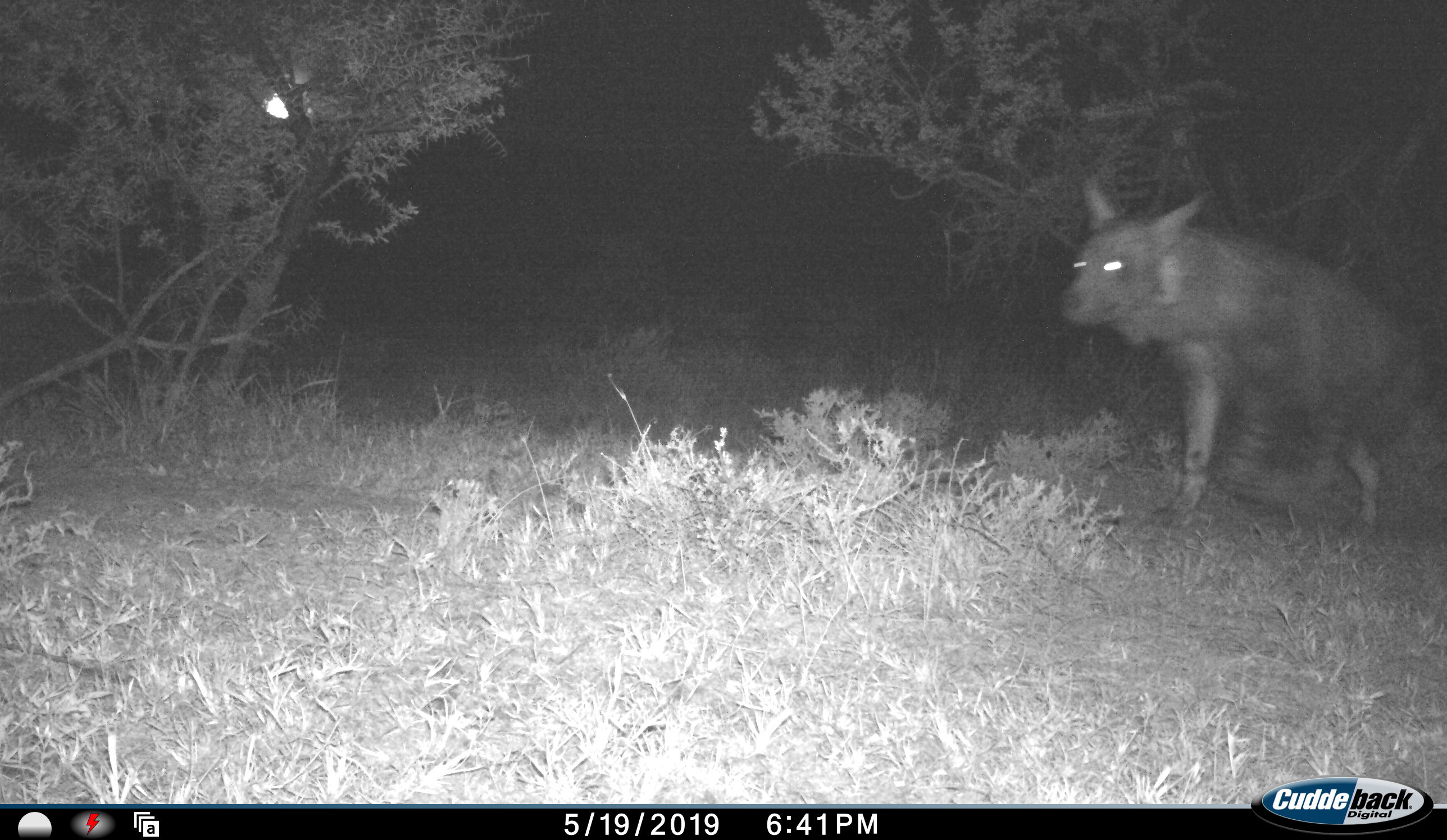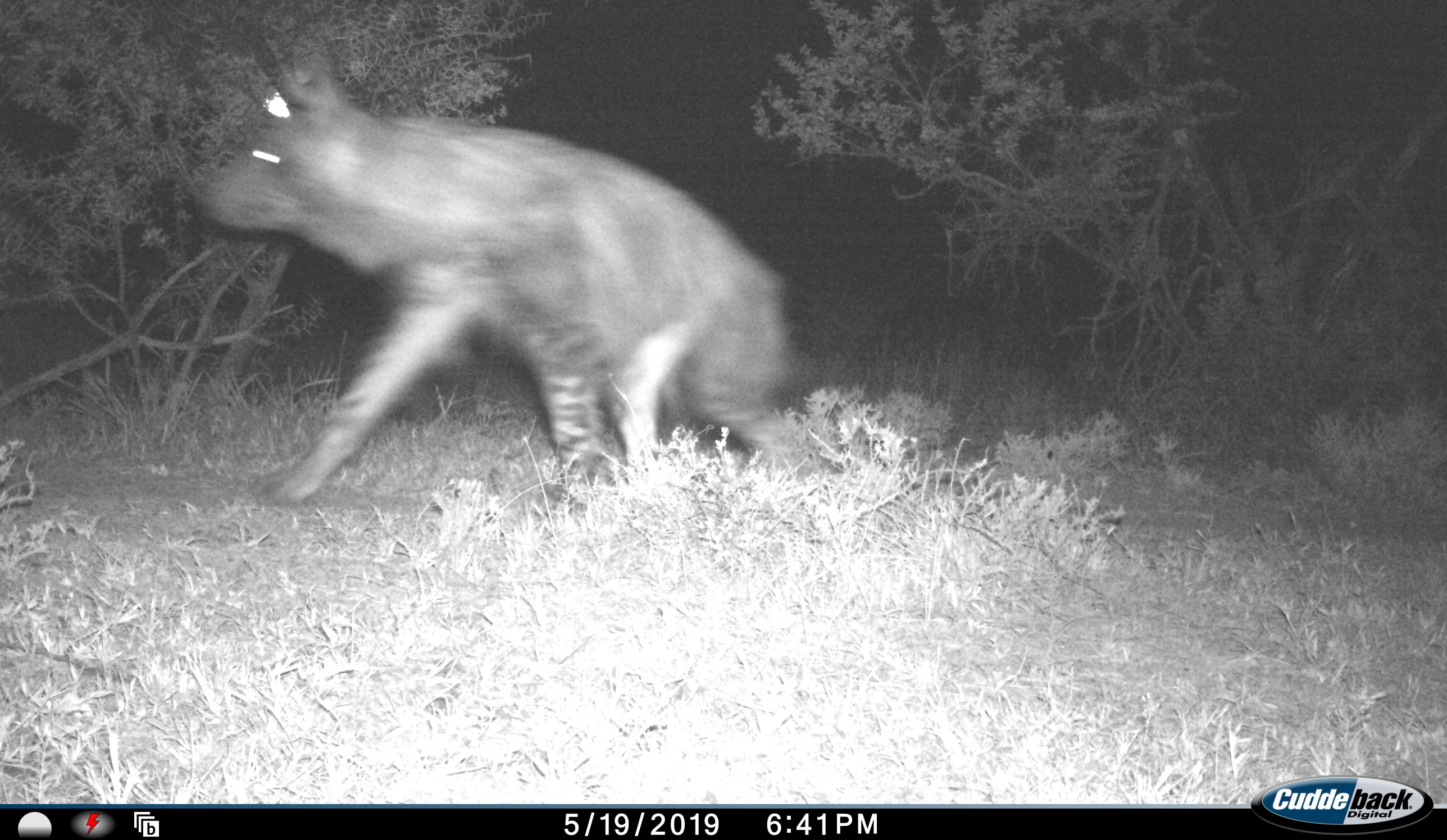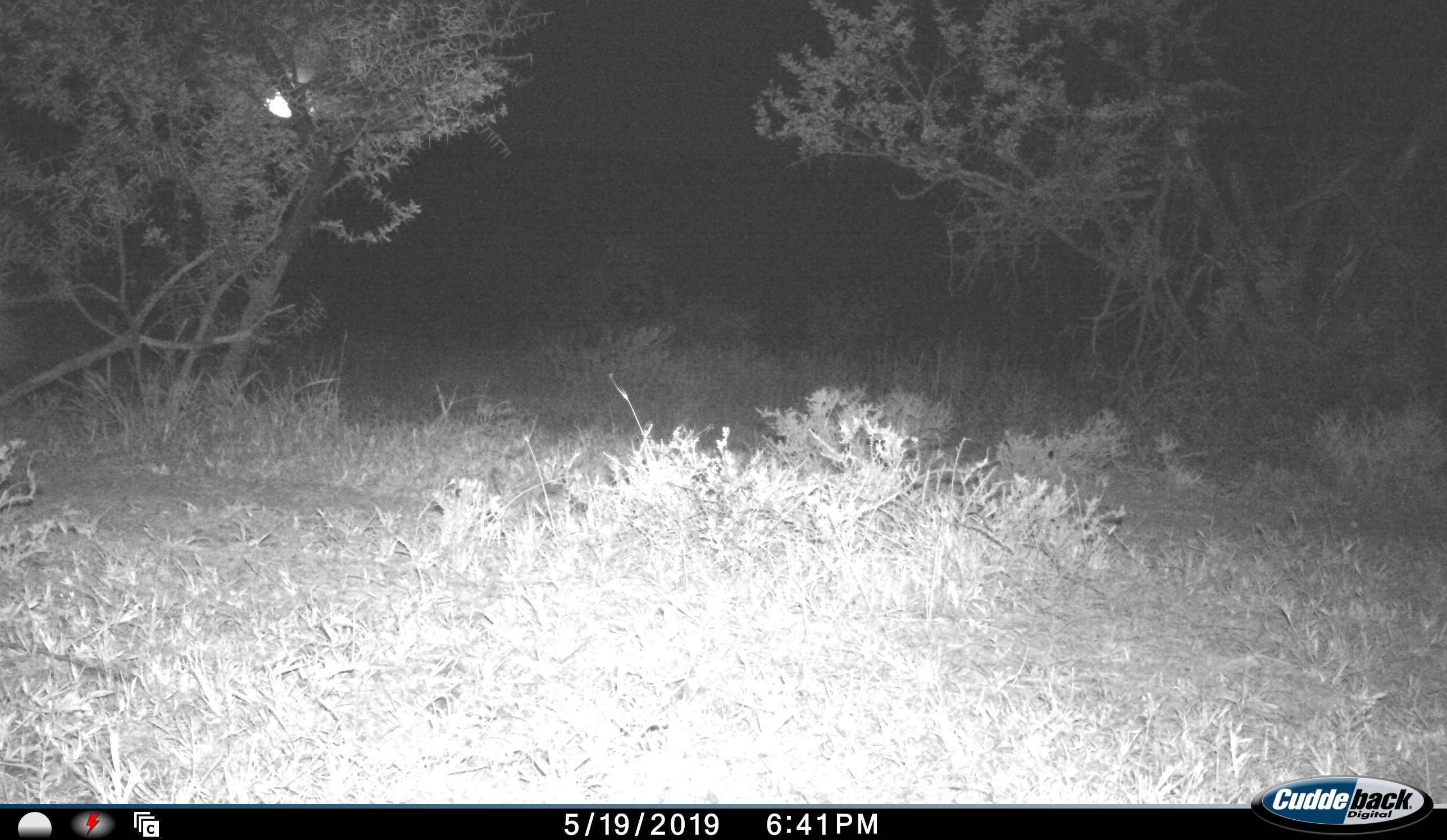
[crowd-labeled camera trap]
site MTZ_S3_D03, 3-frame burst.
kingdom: Animalia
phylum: Chordata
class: Mammalia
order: Carnivora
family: Hyaenidae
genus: Parahyaena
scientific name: Parahyaena brunnea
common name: brown hyena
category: hyenabrown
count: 1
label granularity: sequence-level